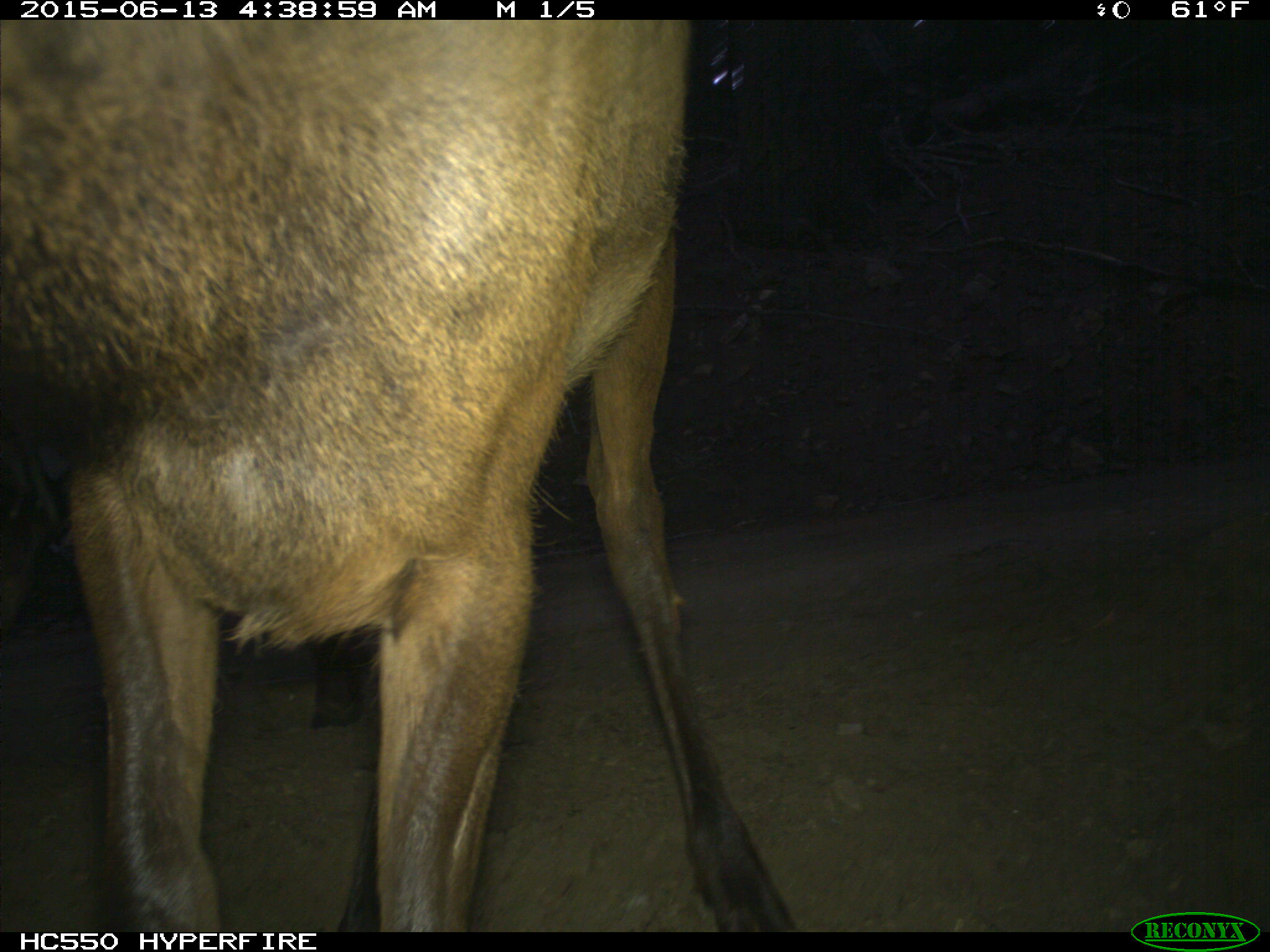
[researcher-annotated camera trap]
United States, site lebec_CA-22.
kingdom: Animalia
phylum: Chordata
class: Mammalia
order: Artiodactyla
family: Cervidae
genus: Cervus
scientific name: Cervus canadensis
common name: elk